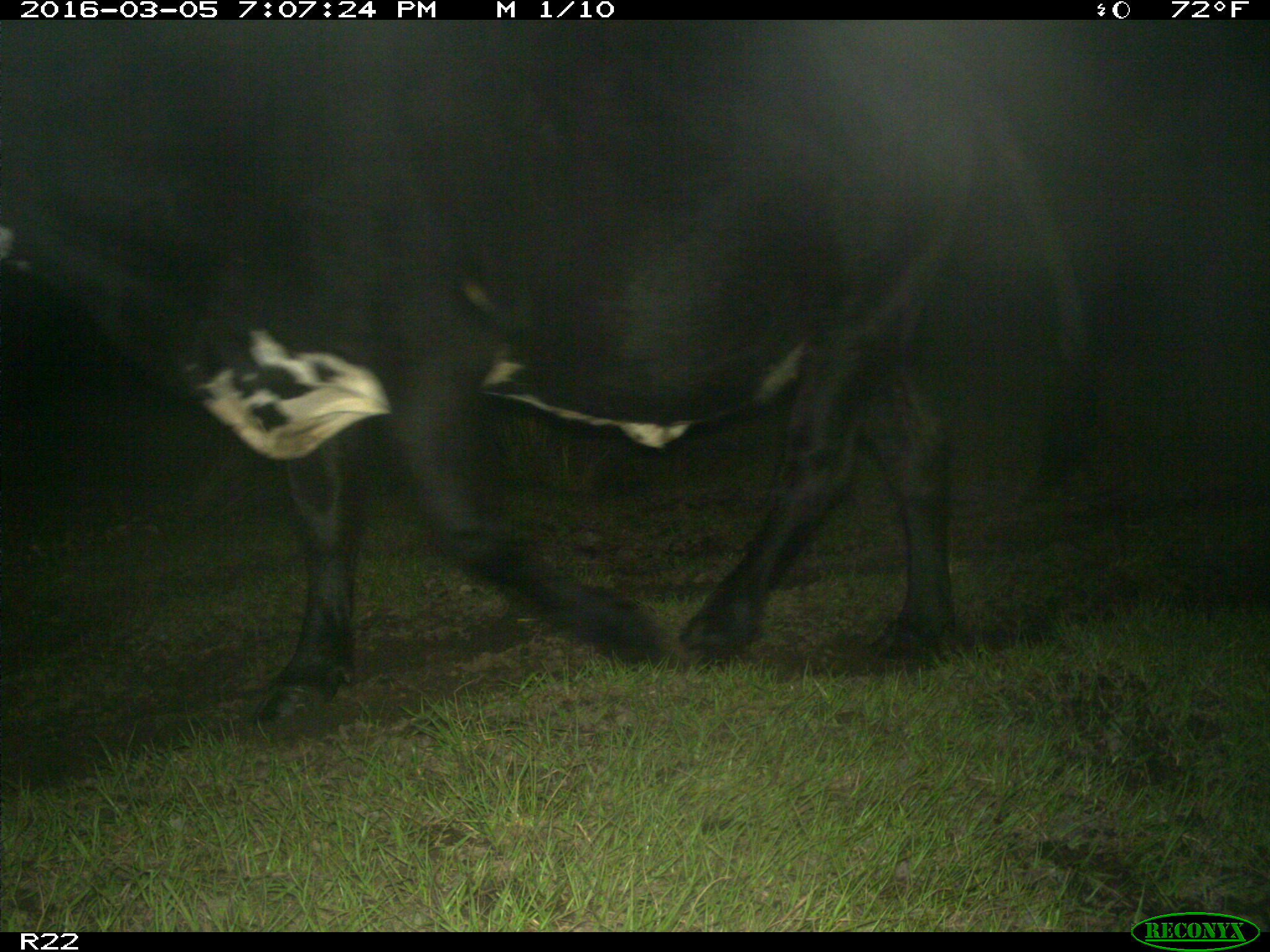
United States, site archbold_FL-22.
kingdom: Animalia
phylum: Chordata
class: Mammalia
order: Artiodactyla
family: Bovidae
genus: Bos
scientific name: Bos taurus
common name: domestic cow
Bos taurus (domestic cow).